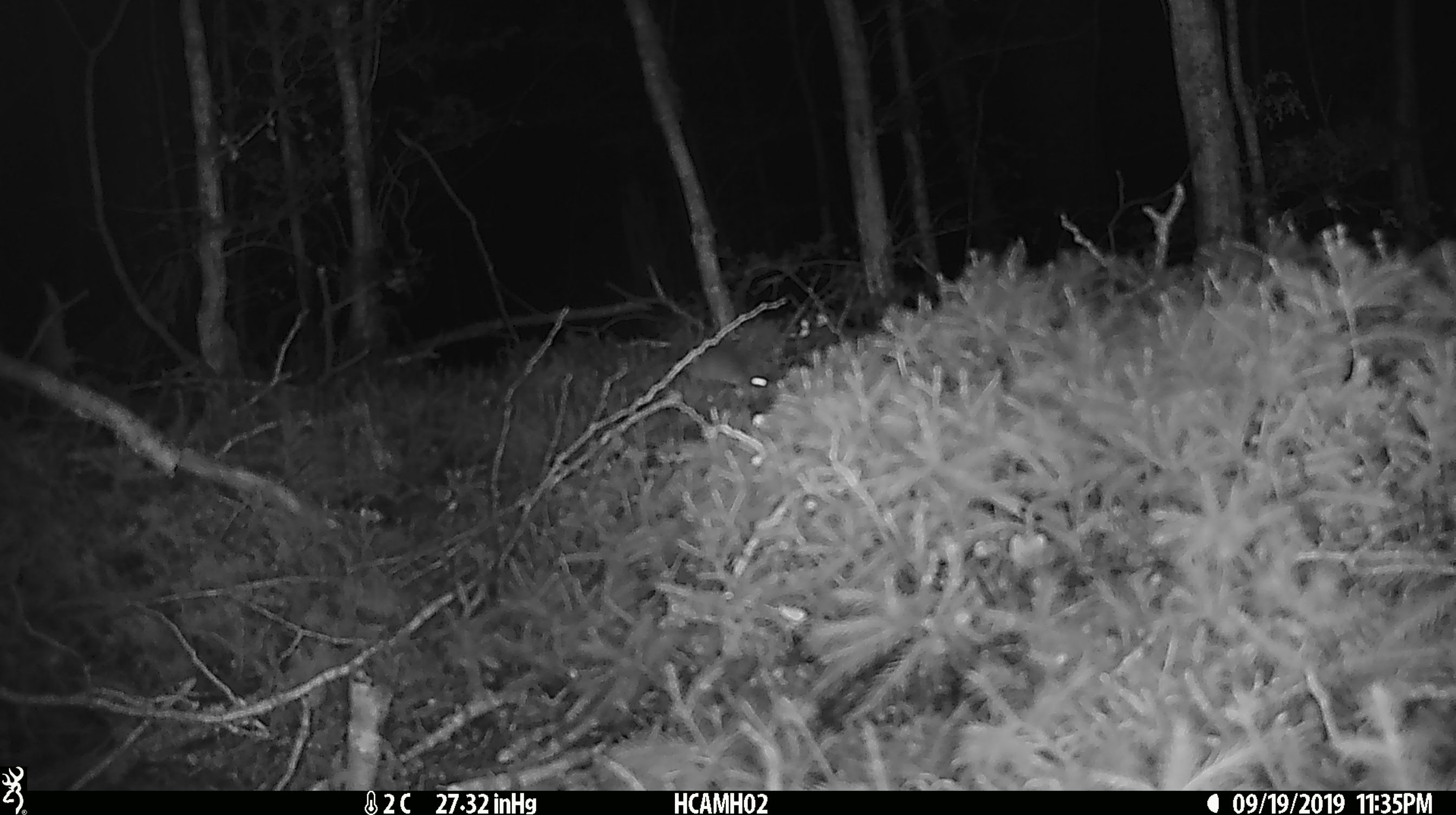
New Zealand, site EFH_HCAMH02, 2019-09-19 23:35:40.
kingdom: Animalia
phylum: Chordata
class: Mammalia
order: Rodentia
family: Muridae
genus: Mus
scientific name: Mus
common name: mouse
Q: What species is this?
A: Mouse (Mus).